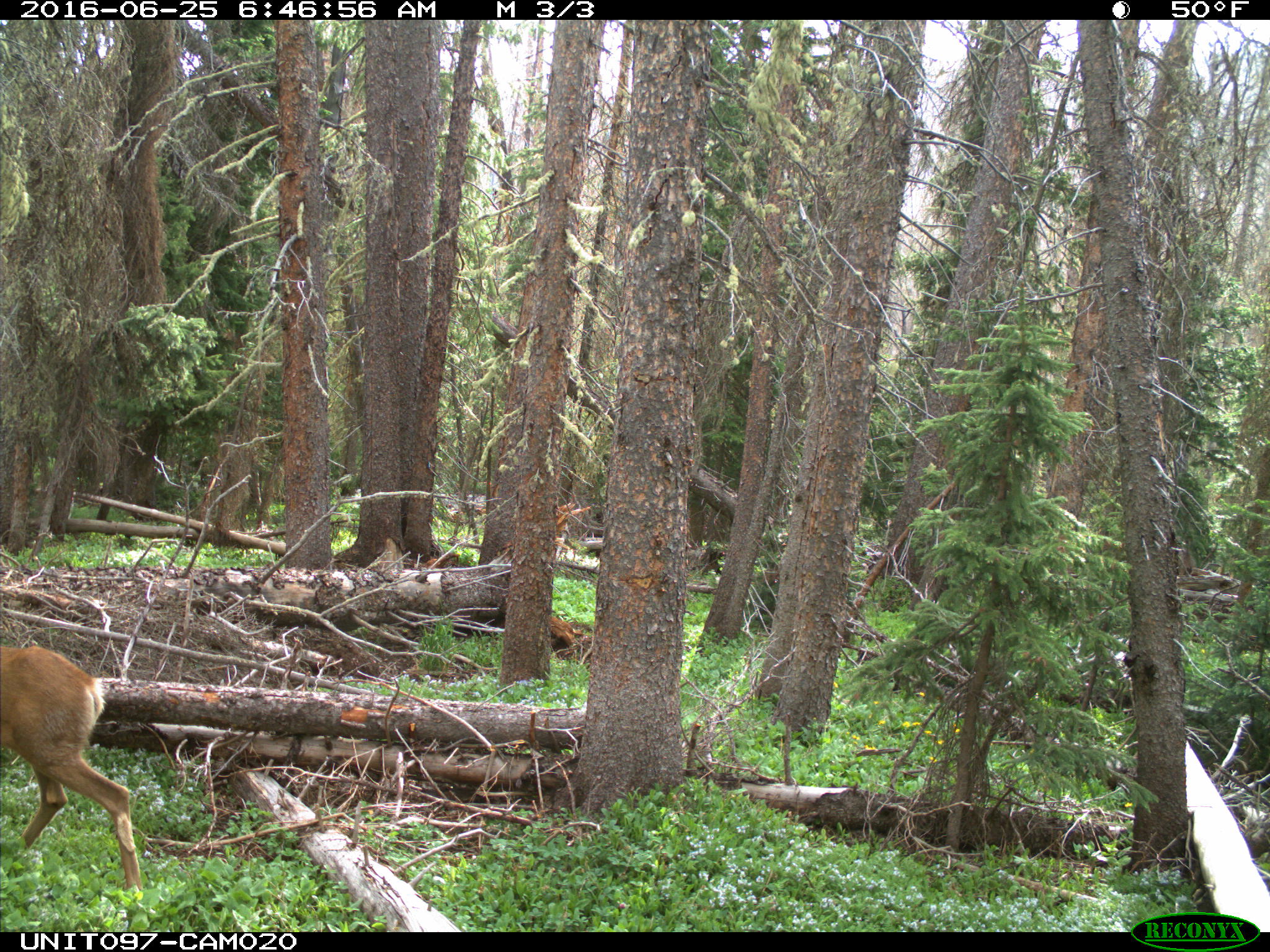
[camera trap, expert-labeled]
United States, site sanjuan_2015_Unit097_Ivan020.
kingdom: Animalia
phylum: Chordata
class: Mammalia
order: Artiodactyla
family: Cervidae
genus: Odocoileus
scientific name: Odocoileus hemionus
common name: mule deer